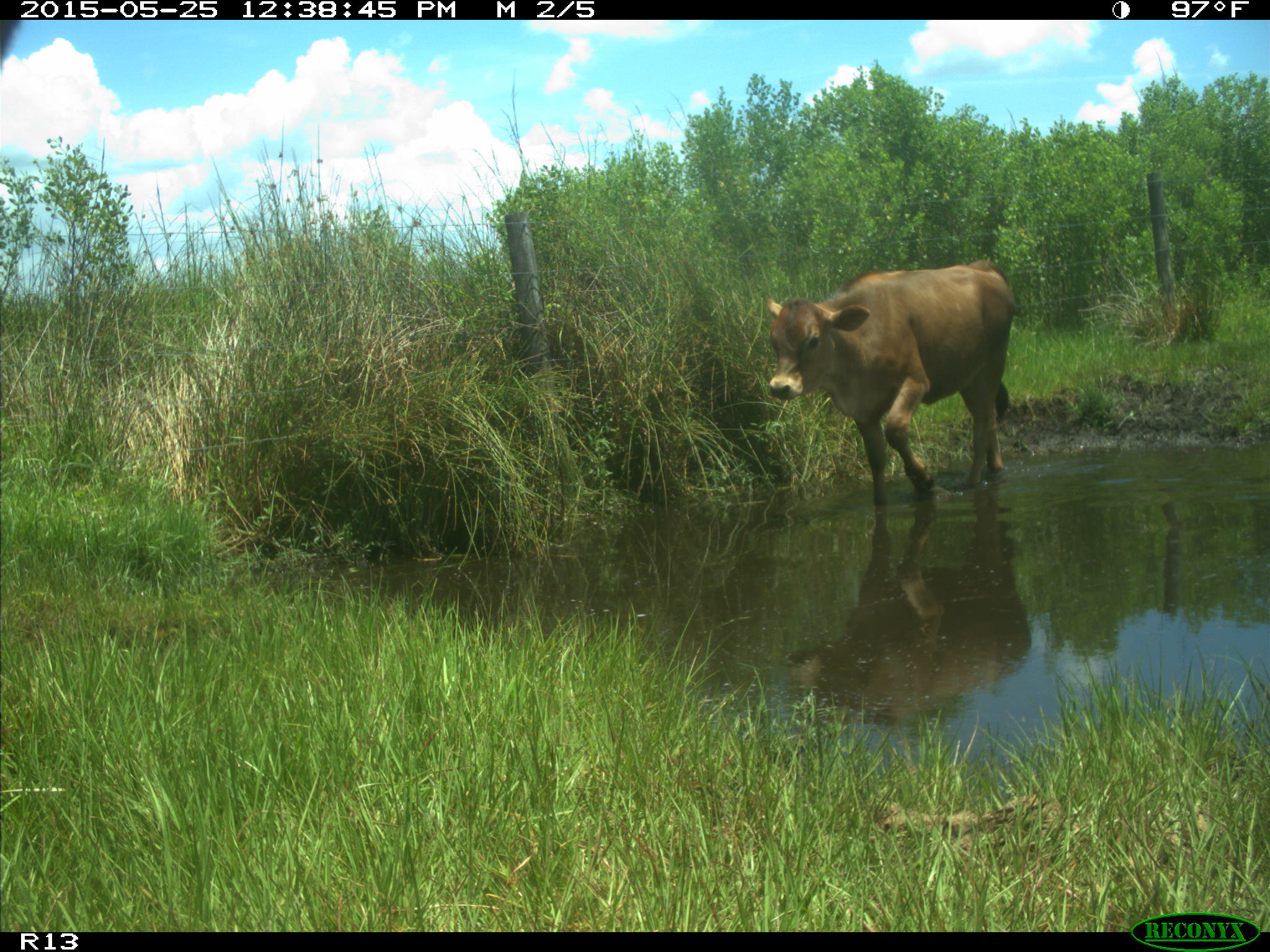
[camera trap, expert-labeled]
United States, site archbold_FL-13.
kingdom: Animalia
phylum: Chordata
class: Mammalia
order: Artiodactyla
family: Bovidae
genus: Bos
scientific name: Bos taurus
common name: domestic cow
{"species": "Bos taurus (domestic cow)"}